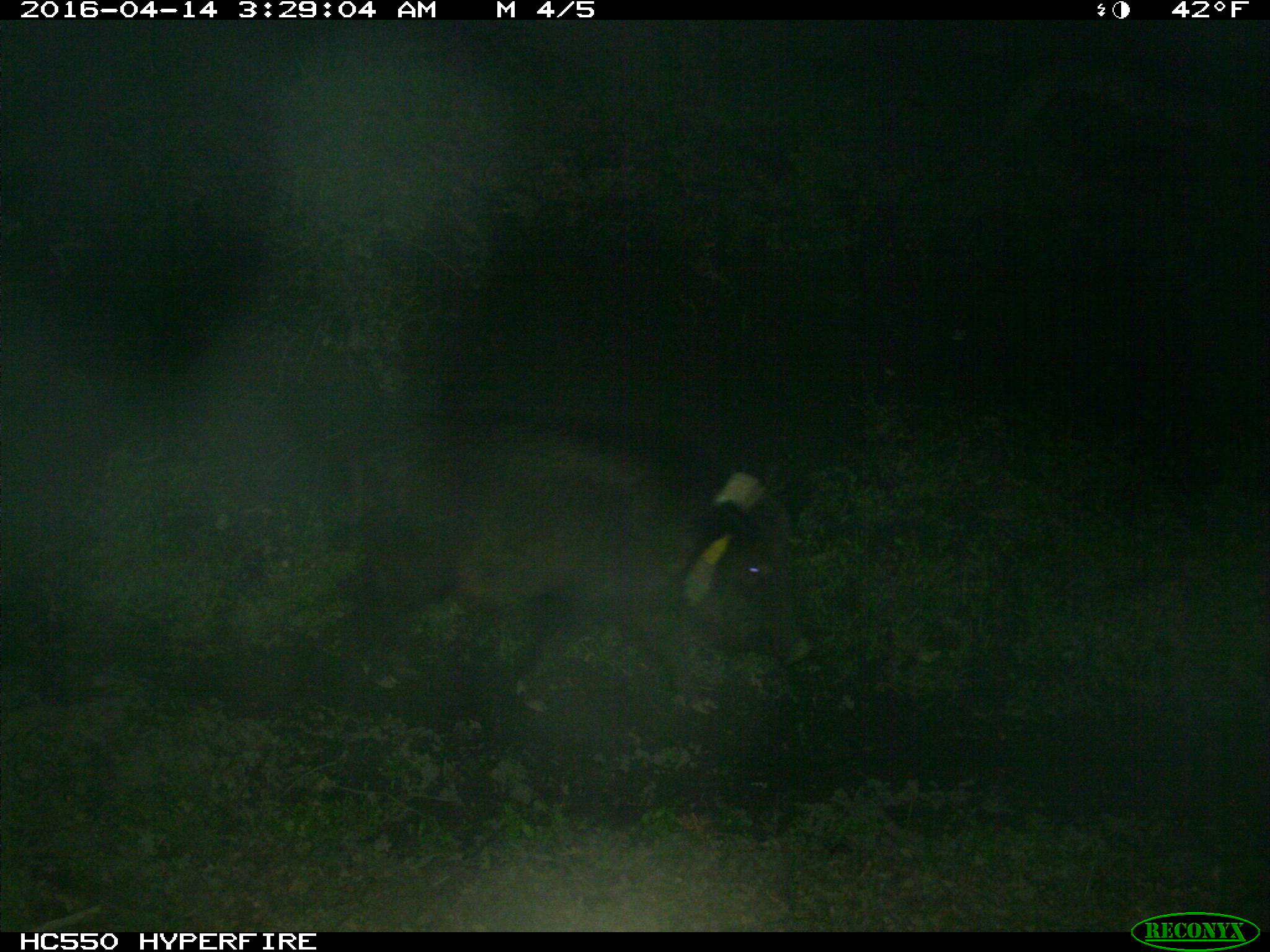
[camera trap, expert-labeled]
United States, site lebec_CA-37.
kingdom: Animalia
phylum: Chordata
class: Mammalia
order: Artiodactyla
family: Suidae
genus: Sus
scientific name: Sus scrofa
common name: wild boar